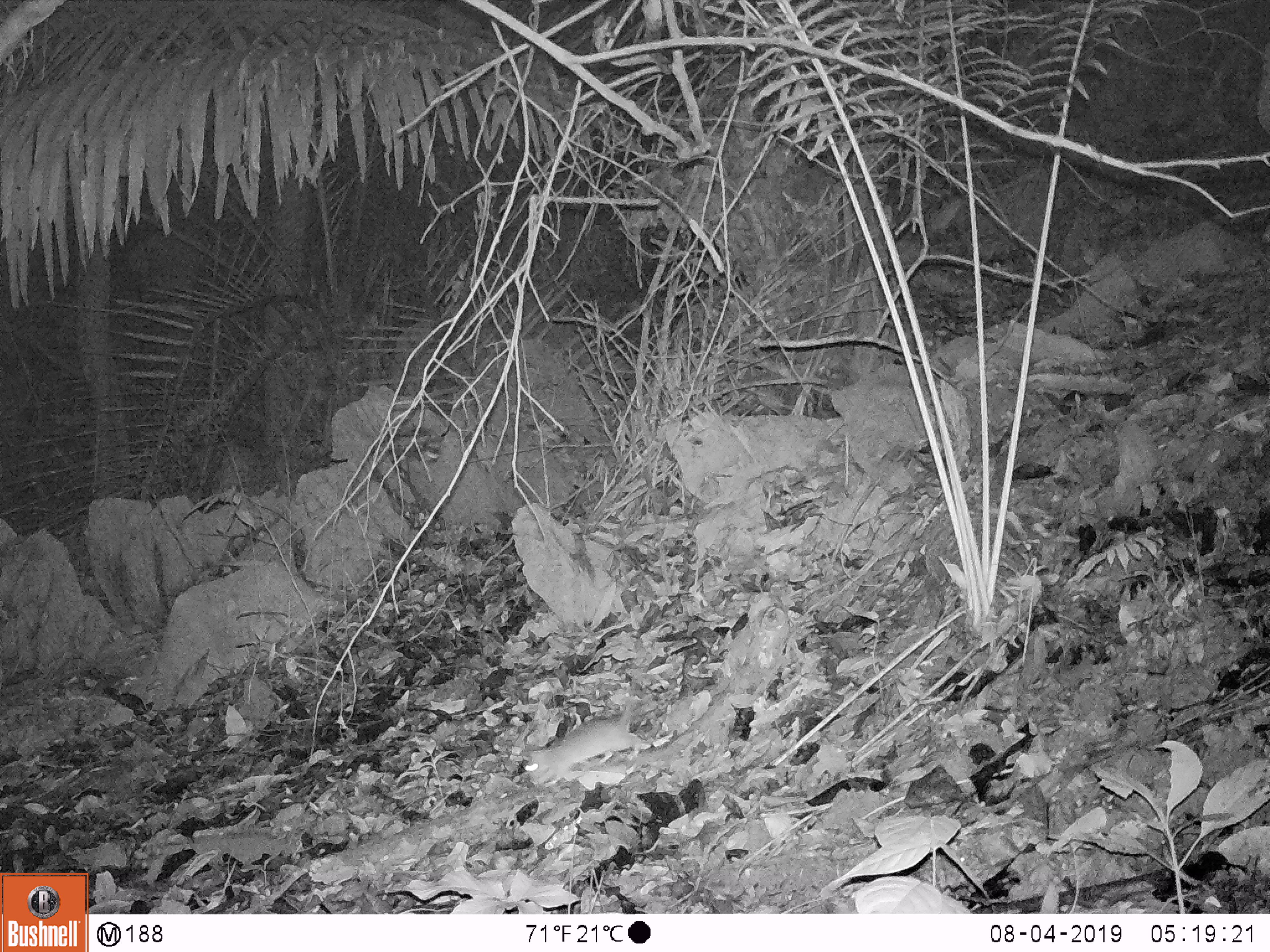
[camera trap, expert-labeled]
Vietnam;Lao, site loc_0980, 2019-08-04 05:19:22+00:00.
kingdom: Animalia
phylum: Chordata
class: Mammalia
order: Rodentia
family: Muridae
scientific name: Muridae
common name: old-world mice and rats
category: unidentified murid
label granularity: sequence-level